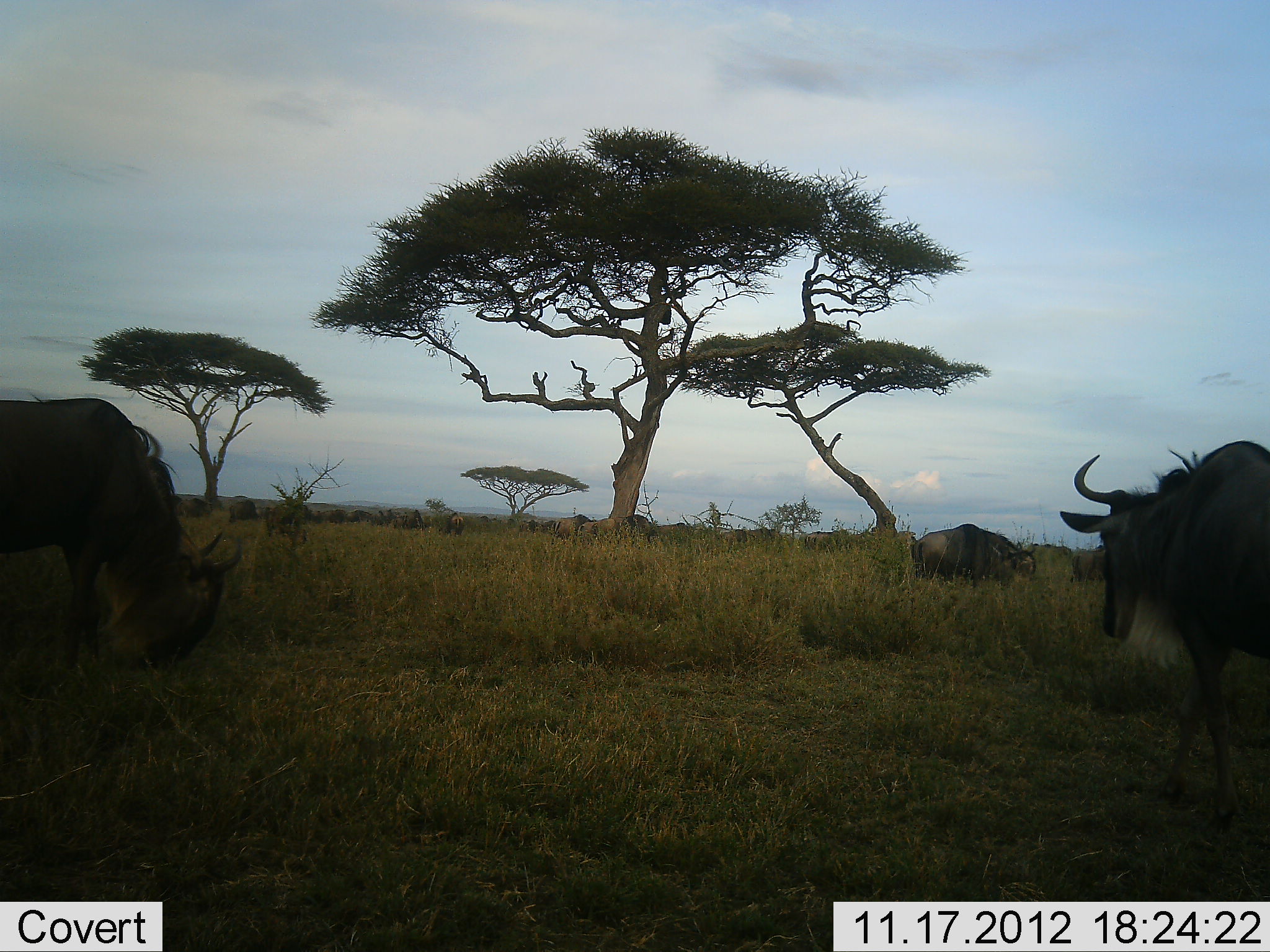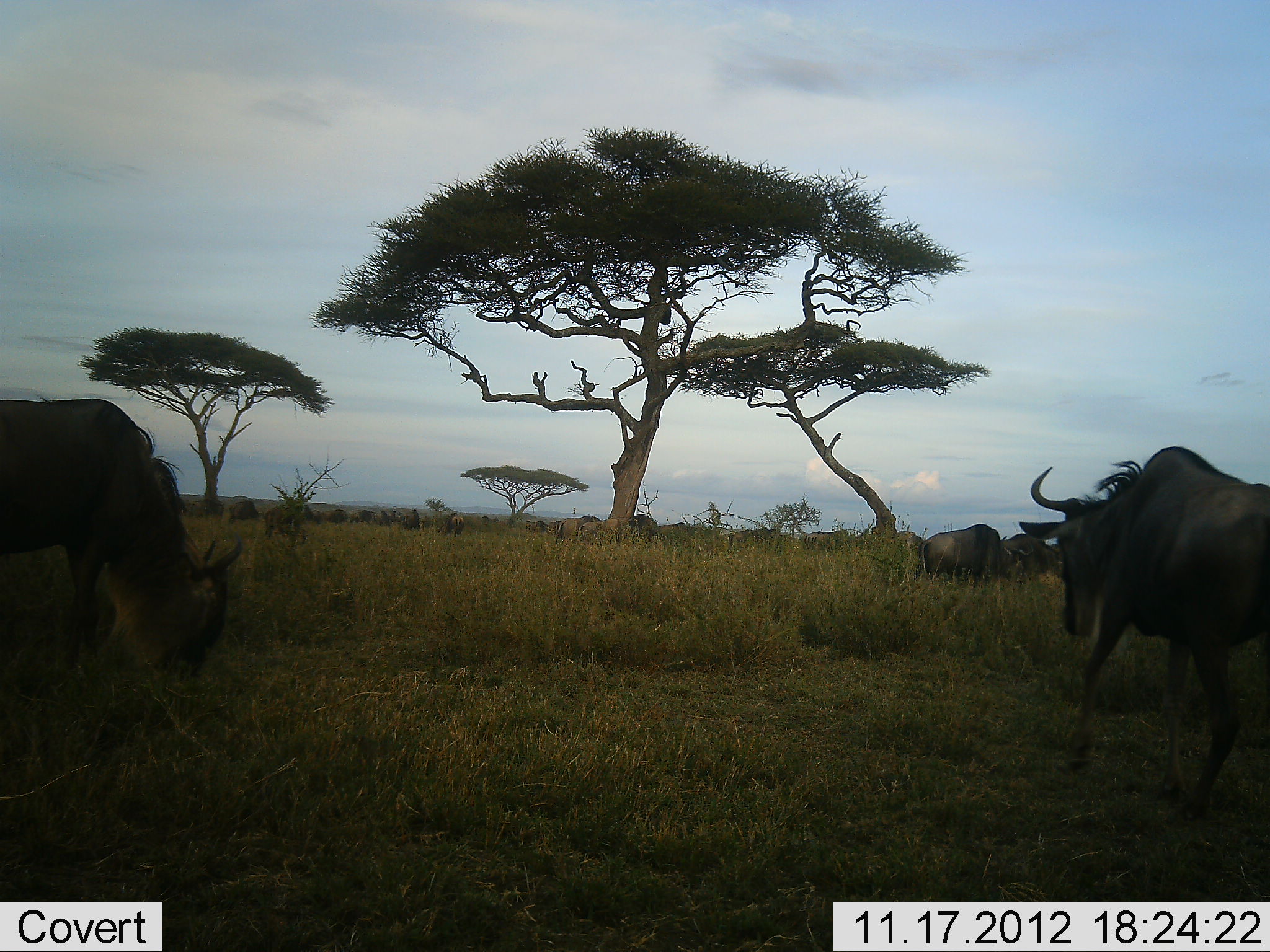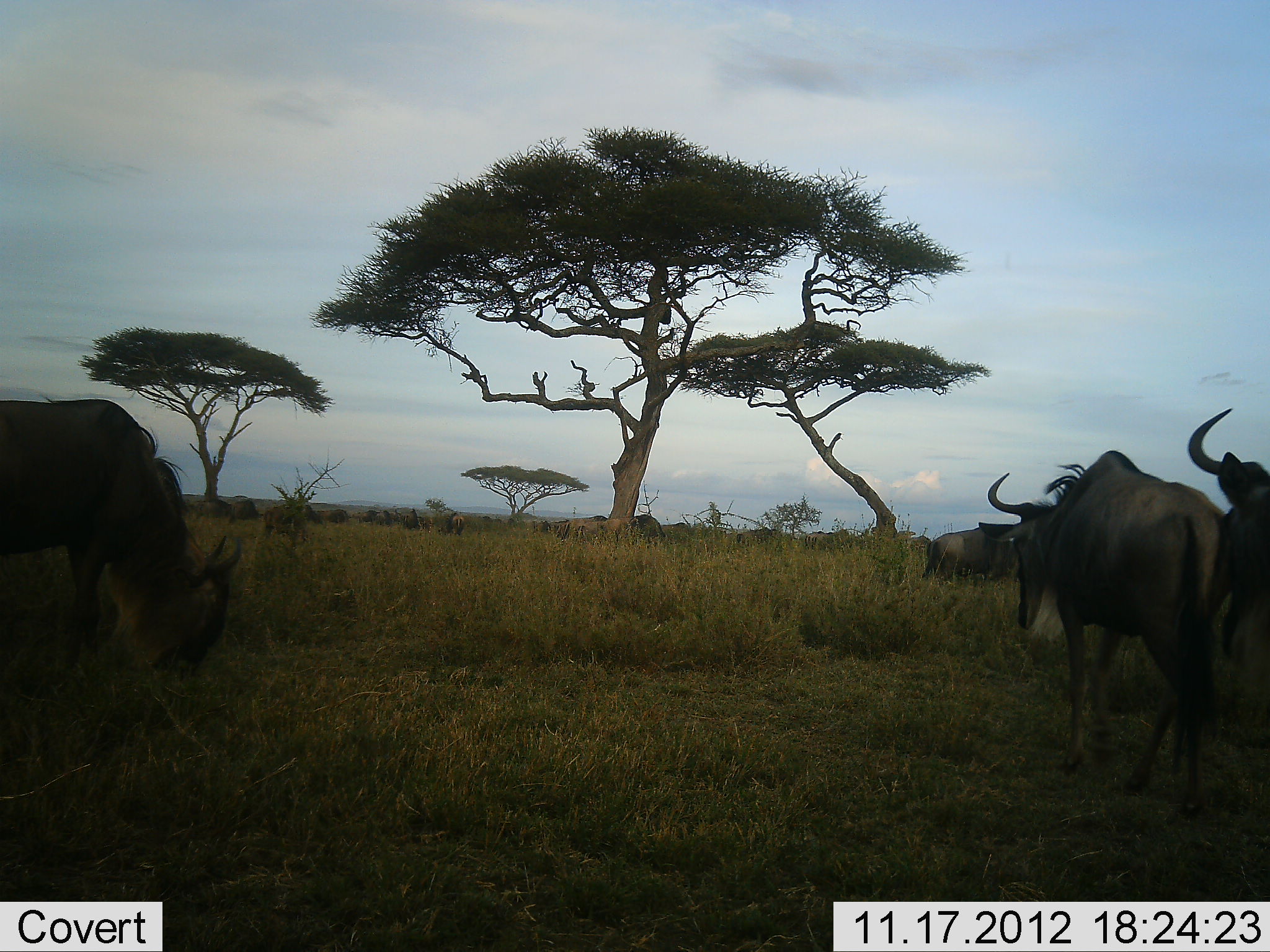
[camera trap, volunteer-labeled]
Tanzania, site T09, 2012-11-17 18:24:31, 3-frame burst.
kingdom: Animalia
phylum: Chordata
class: Mammalia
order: Artiodactyla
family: Bovidae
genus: Connochaetes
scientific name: Connochaetes taurinus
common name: blue wildebeest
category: wildebeest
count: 11-50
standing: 50%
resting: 10%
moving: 80%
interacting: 0%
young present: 0%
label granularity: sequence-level